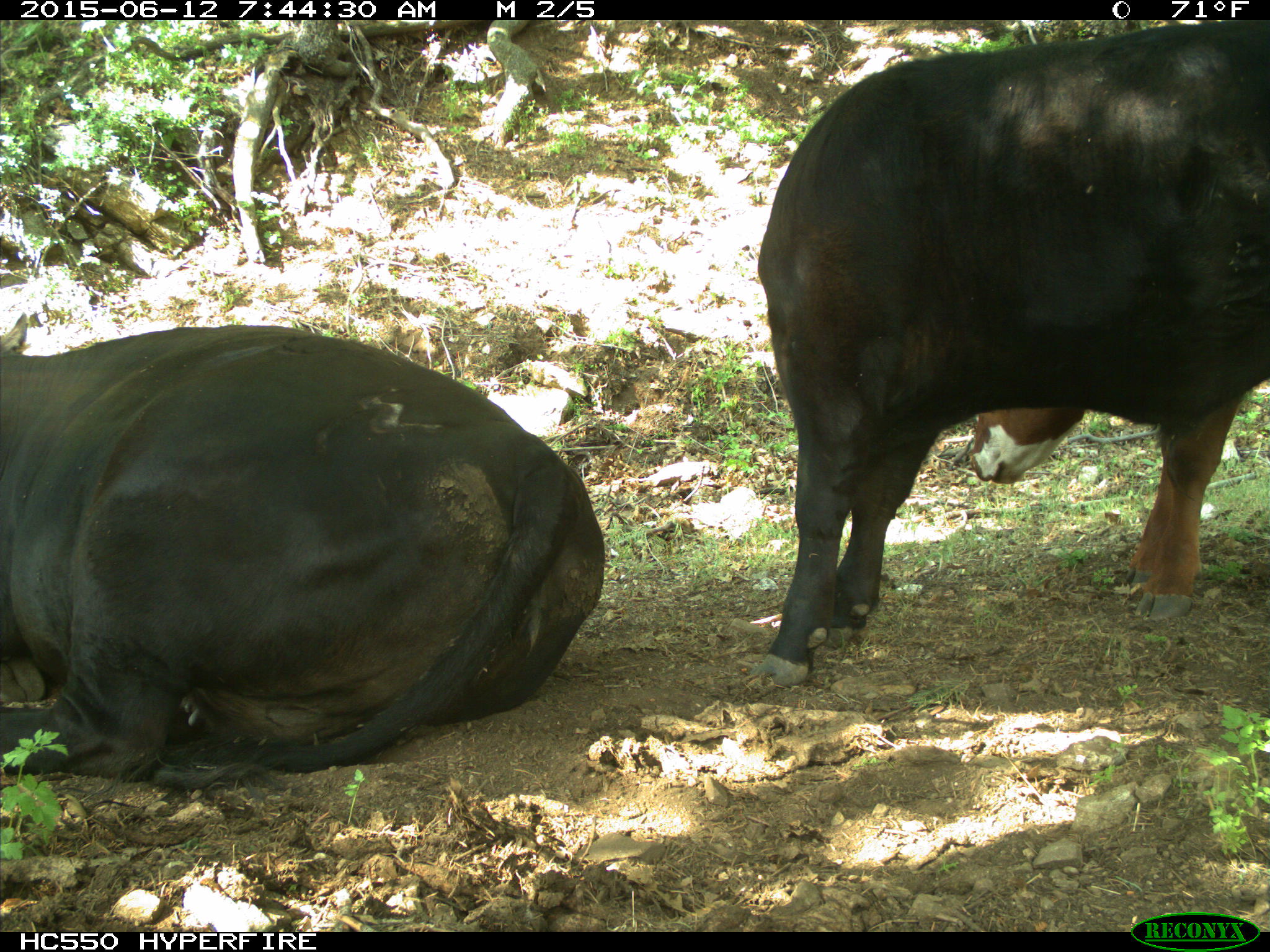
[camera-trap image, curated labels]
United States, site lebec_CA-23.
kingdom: Animalia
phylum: Chordata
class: Mammalia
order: Artiodactyla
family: Bovidae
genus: Bos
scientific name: Bos taurus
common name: domestic cow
Bos taurus (domestic cow).